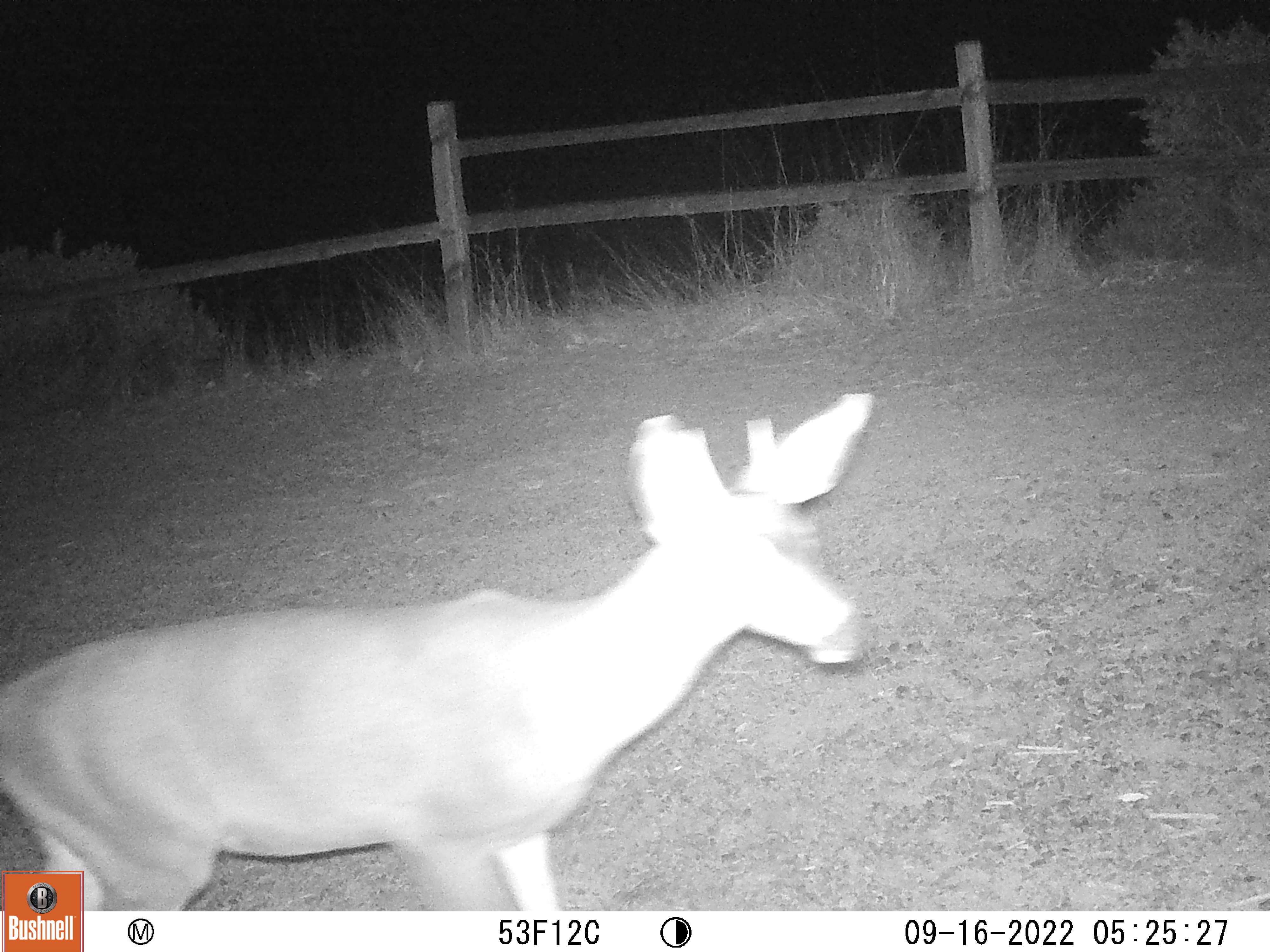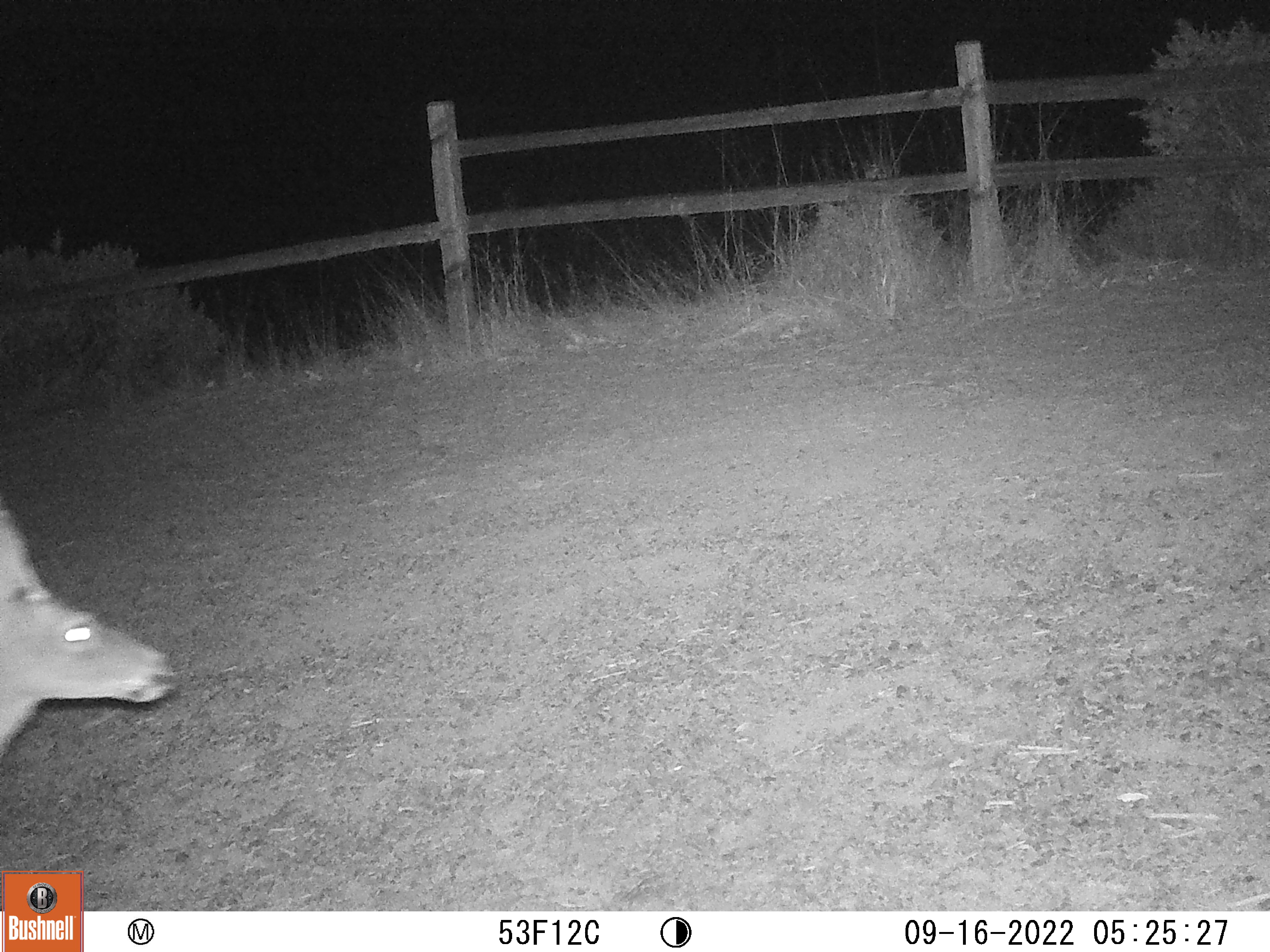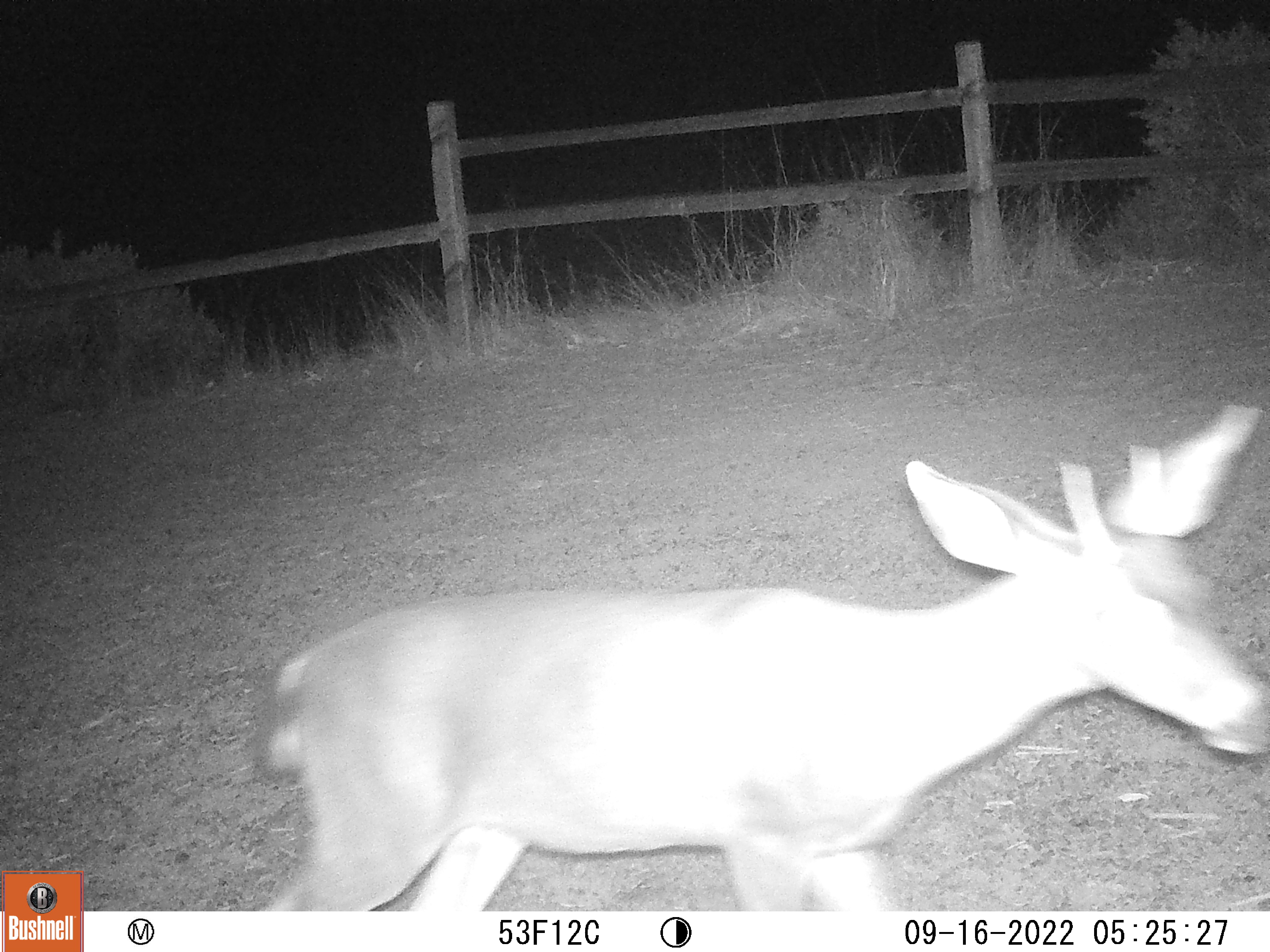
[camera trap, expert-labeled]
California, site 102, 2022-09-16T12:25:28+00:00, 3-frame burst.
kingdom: Animalia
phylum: Chordata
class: Mammalia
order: Artiodactyla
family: Cervidae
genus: Odocoileus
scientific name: Odocoileus hemionus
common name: mule deer